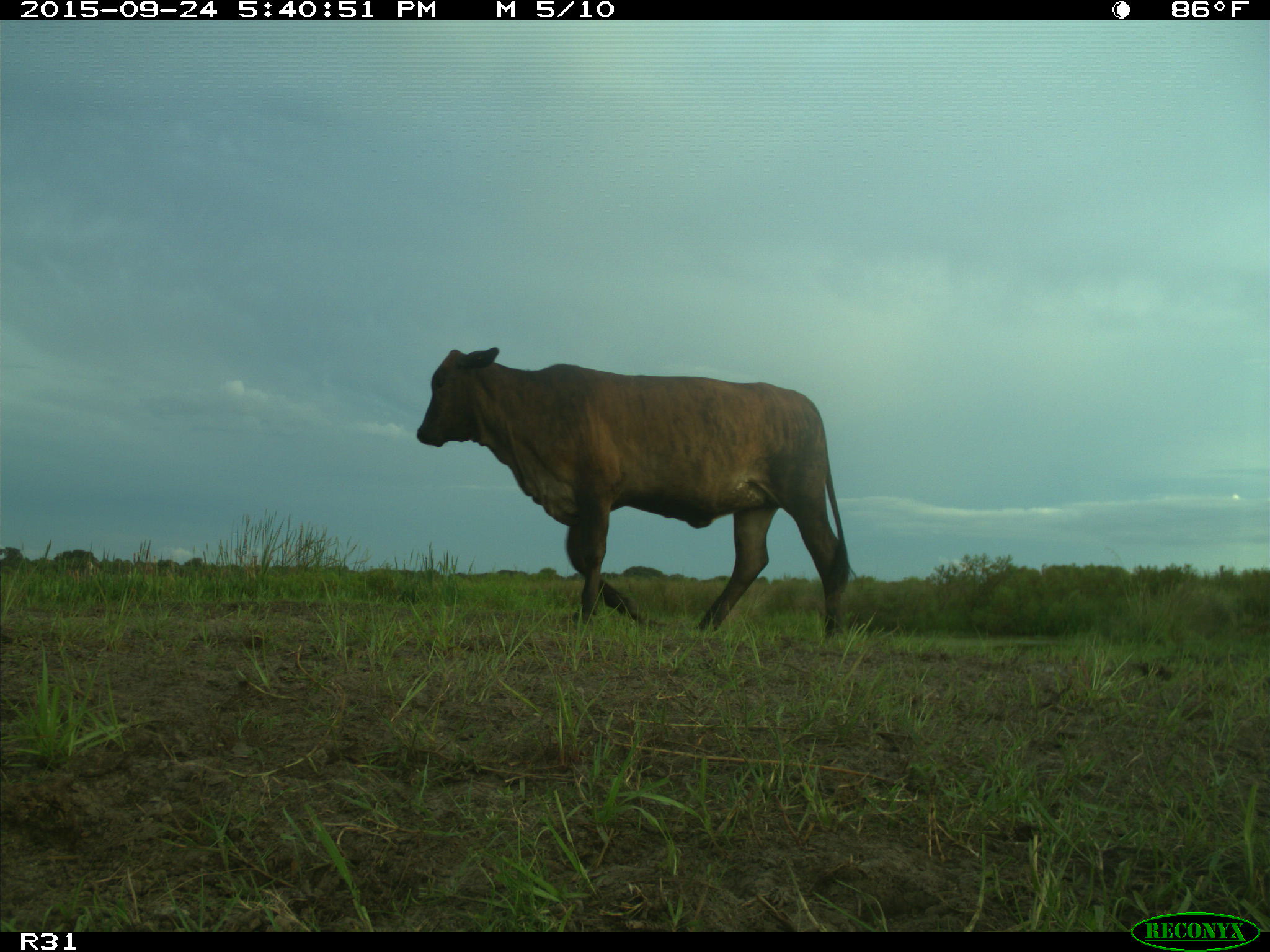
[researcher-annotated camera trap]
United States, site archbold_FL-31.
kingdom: Animalia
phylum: Chordata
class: Mammalia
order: Artiodactyla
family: Bovidae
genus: Bos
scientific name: Bos taurus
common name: domestic cow